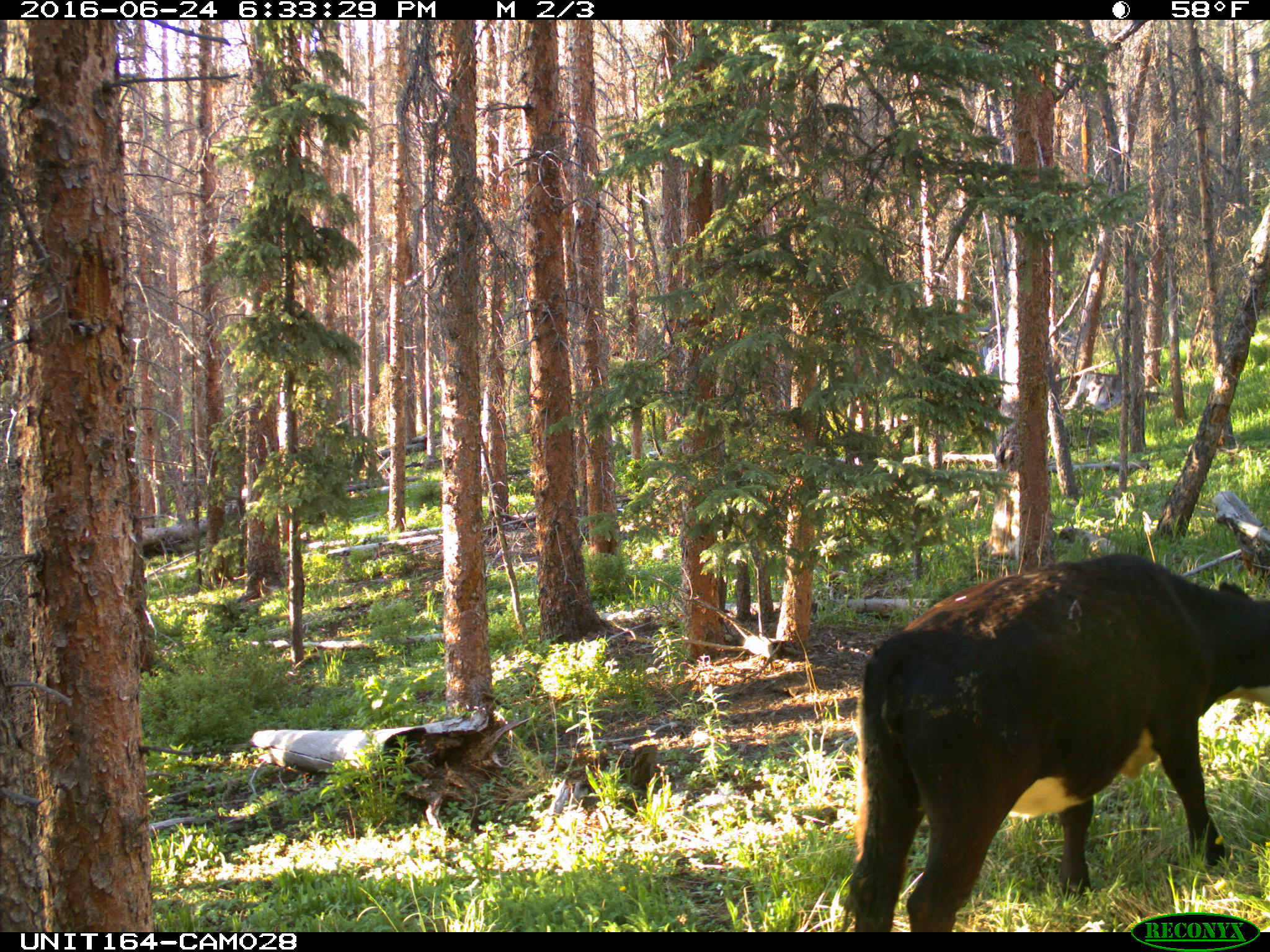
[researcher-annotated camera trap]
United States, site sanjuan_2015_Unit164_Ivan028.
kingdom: Animalia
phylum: Chordata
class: Mammalia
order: Artiodactyla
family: Bovidae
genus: Bos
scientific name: Bos taurus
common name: domestic cow